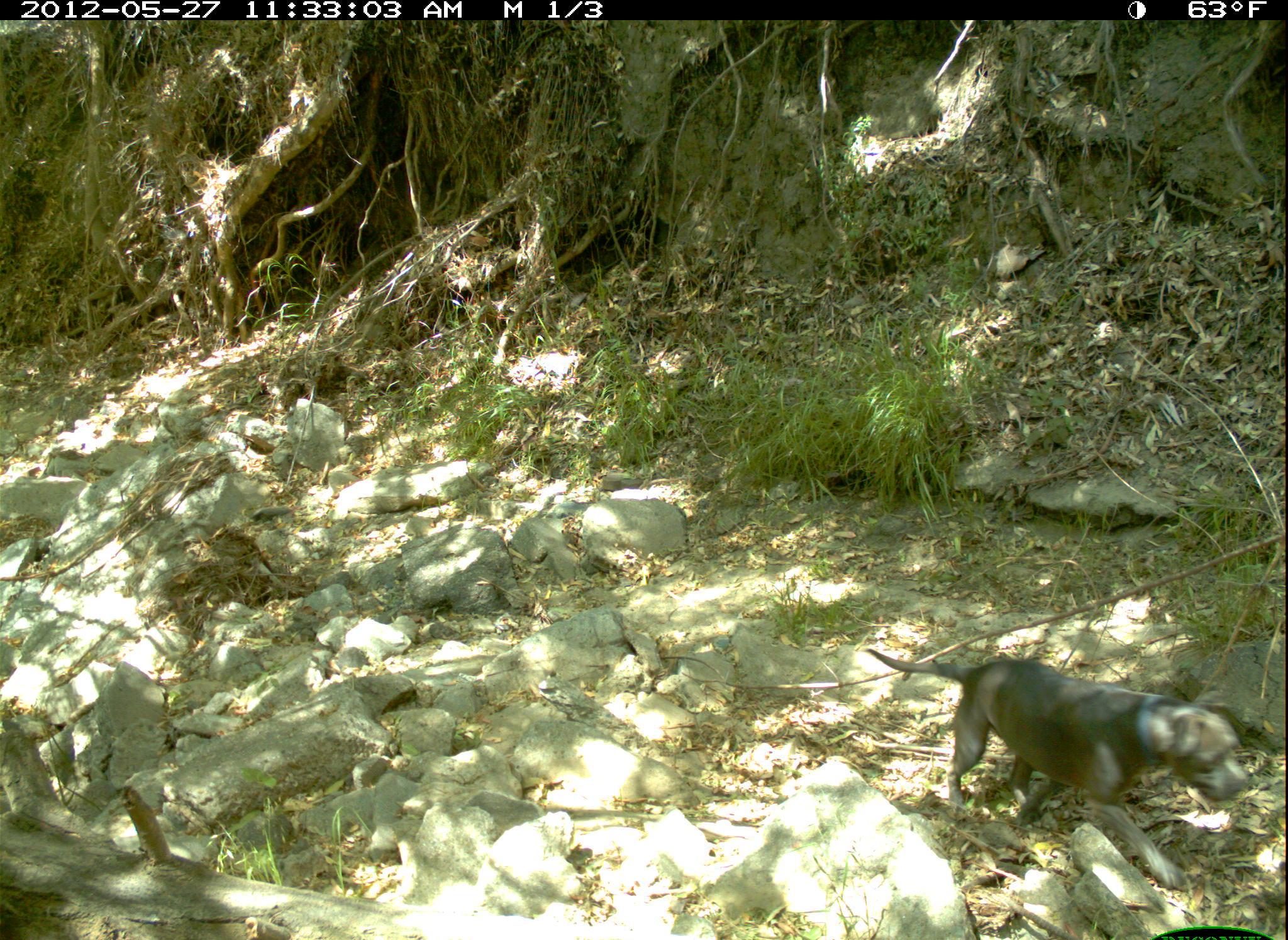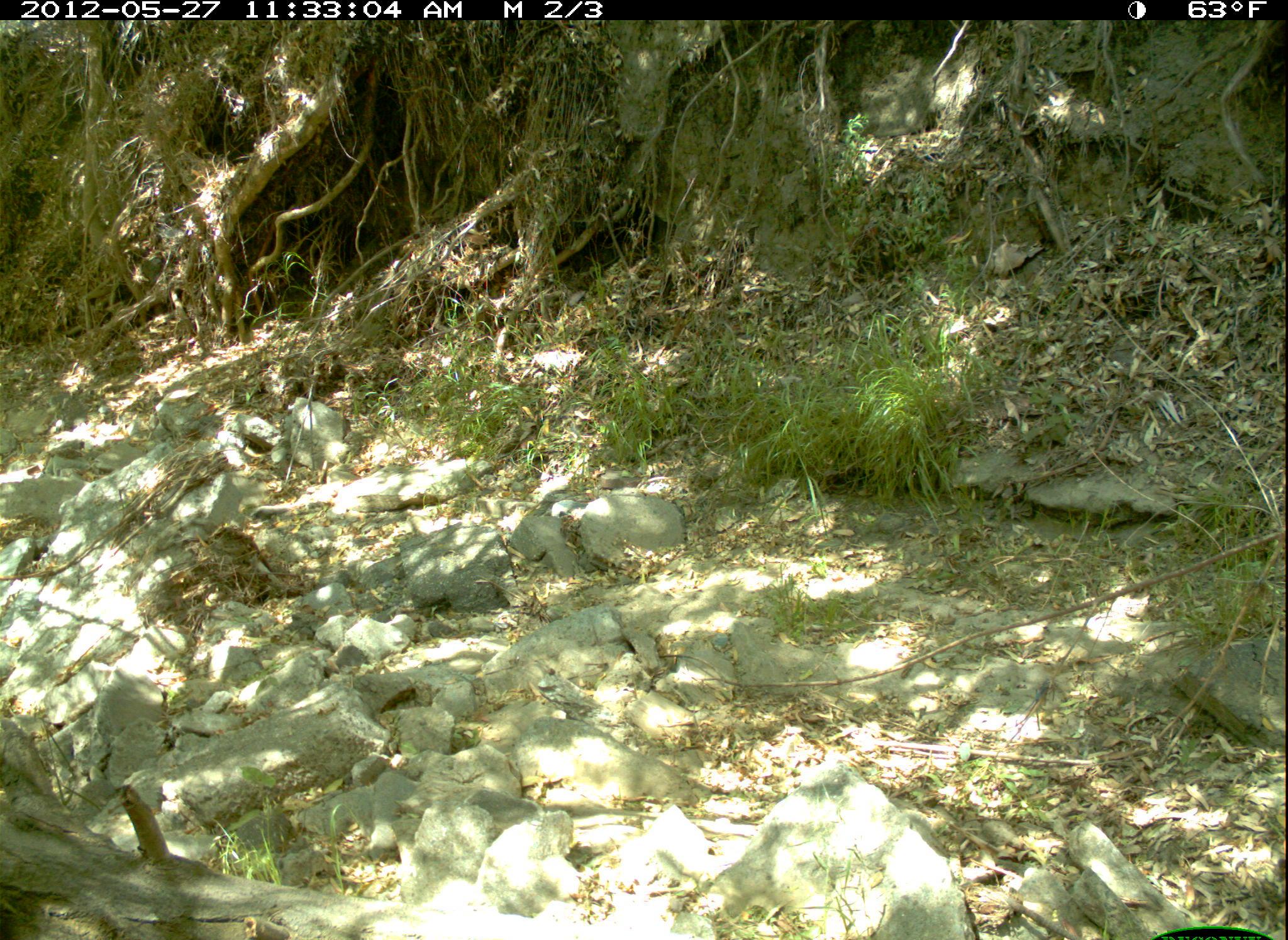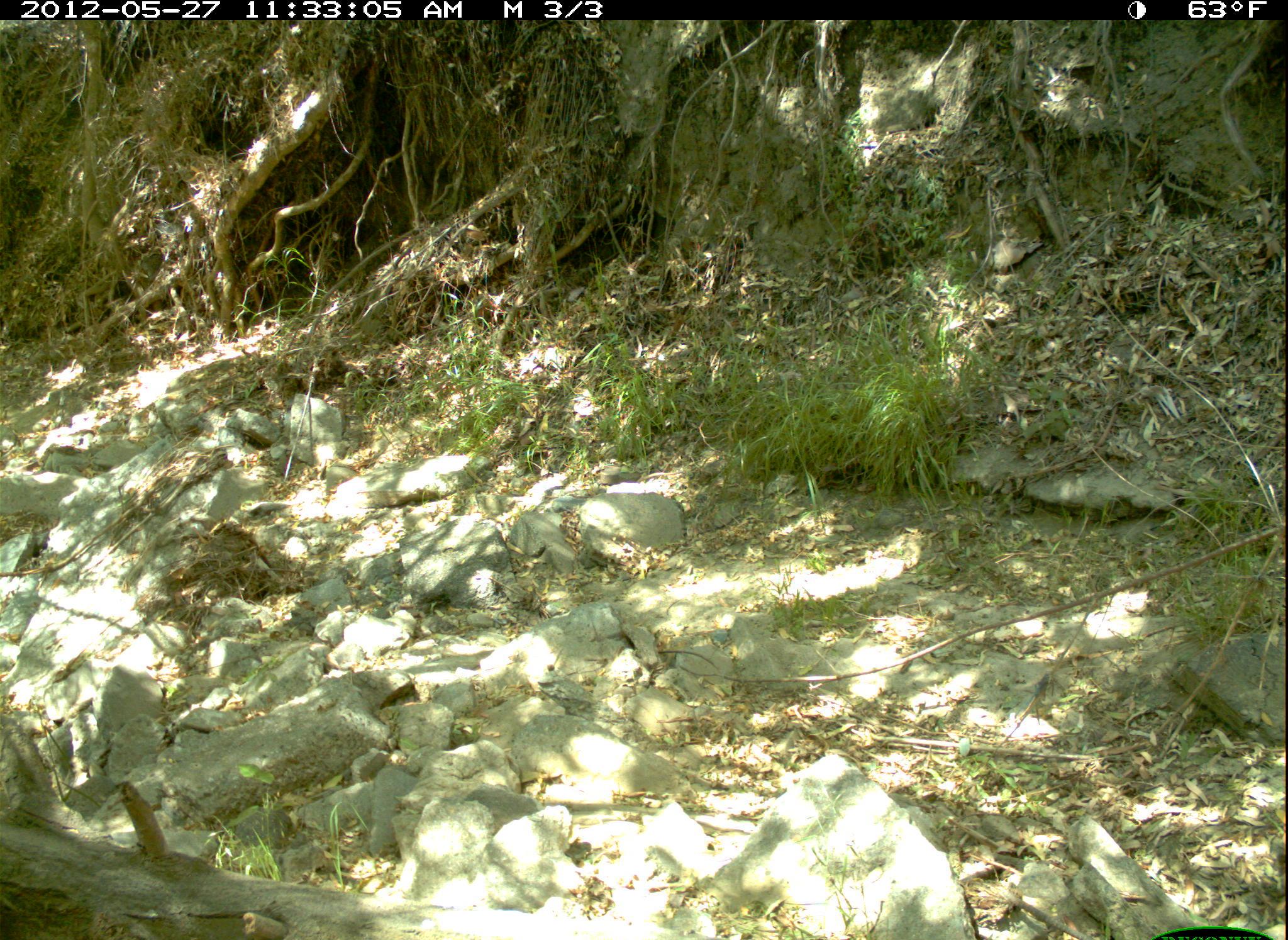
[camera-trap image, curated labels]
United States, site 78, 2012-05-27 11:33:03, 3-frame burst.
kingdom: Animalia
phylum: Chordata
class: Mammalia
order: Carnivora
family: Canidae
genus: Canis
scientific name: Canis familiaris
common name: domestic dog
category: dog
Dog (domestic dog) (Canis familiaris).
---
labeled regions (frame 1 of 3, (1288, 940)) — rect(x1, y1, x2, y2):
dog: rect(851, 629, 1259, 905)